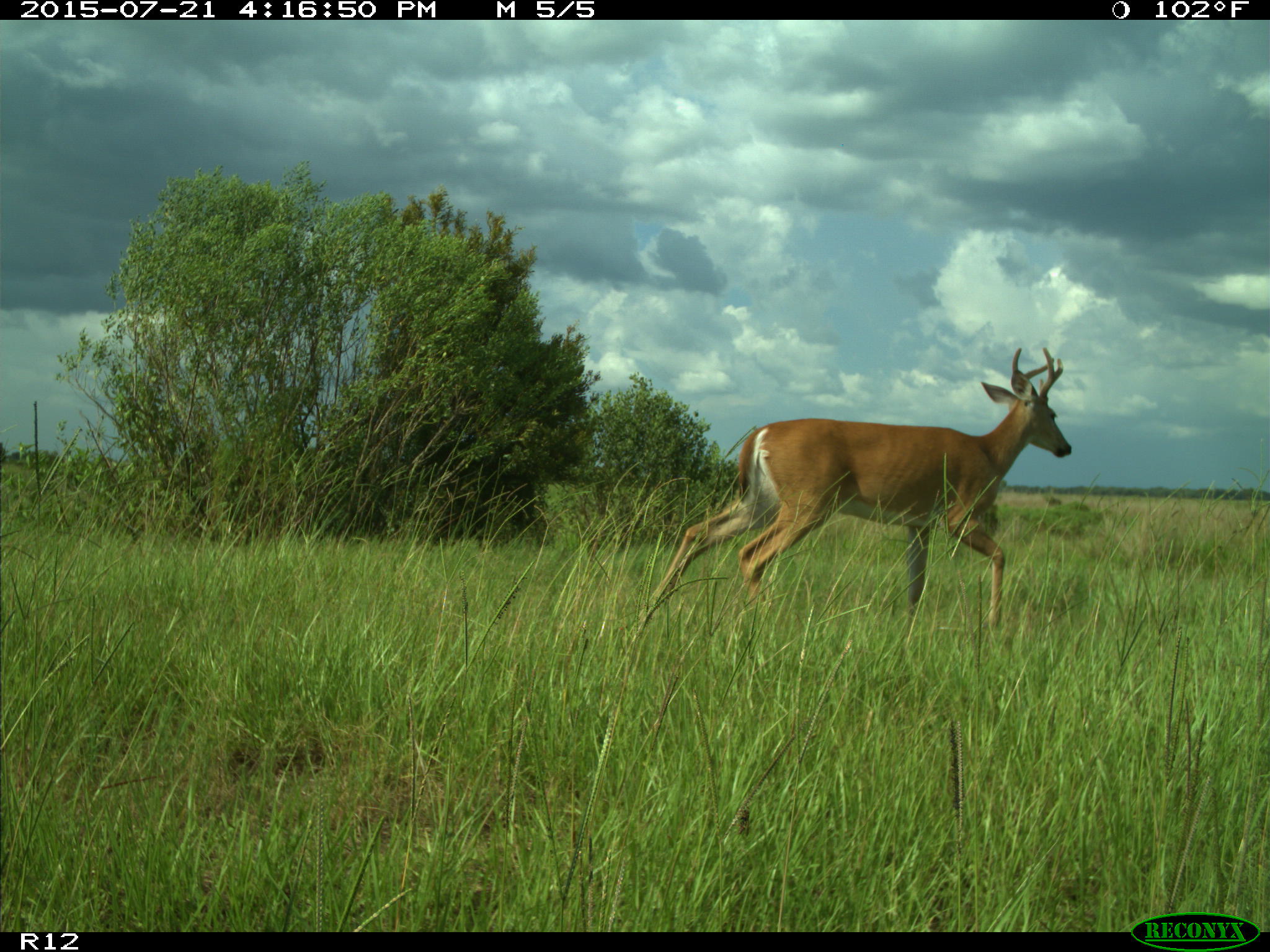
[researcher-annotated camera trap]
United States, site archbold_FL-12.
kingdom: Animalia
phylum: Chordata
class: Mammalia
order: Artiodactyla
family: Cervidae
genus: Odocoileus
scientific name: Odocoileus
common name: deer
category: unidentified deer